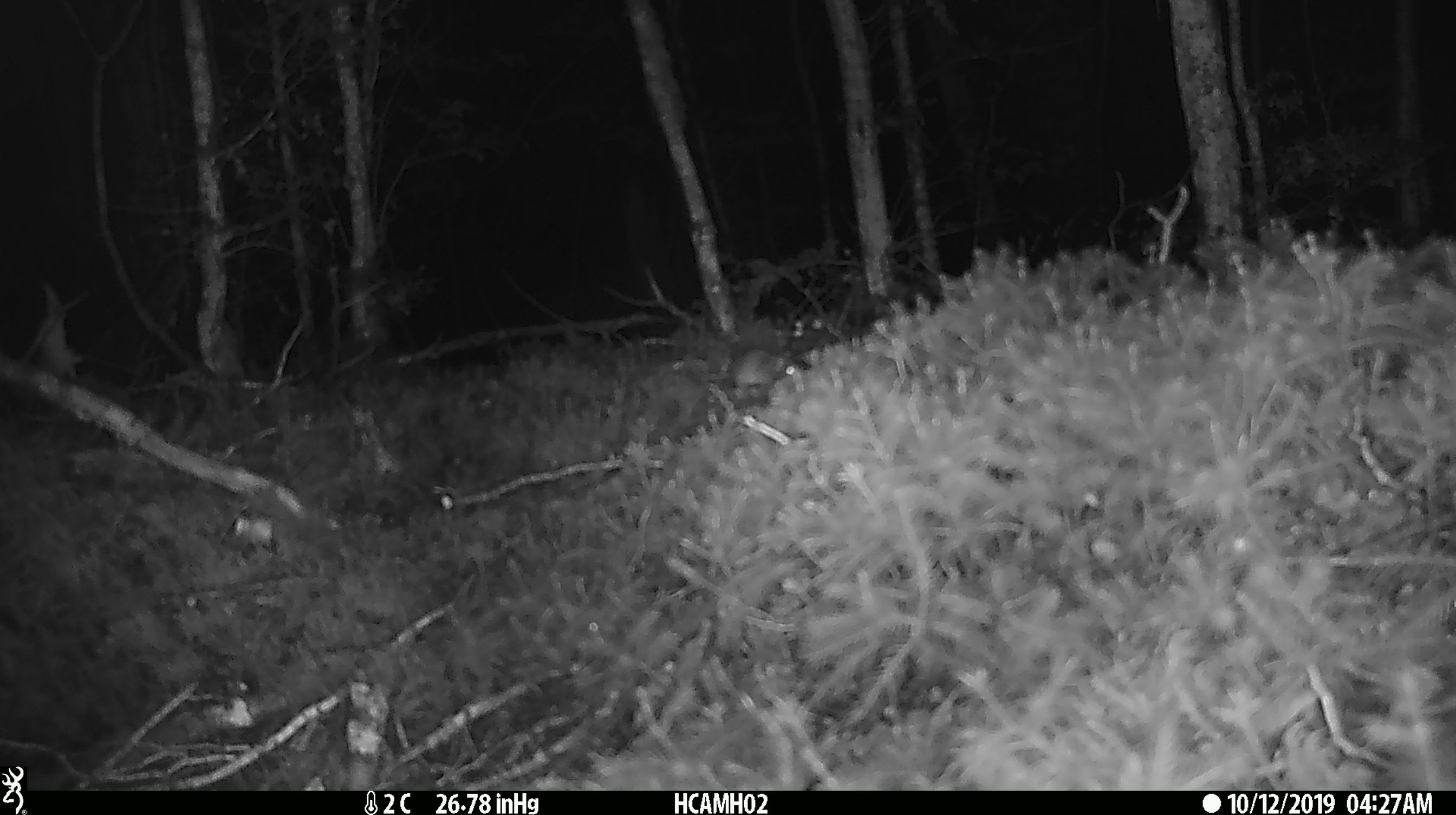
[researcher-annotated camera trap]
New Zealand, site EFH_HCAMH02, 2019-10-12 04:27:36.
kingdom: Animalia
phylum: Chordata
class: Mammalia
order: Rodentia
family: Muridae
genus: Mus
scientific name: Mus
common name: mouse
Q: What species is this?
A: Mouse (Mus).